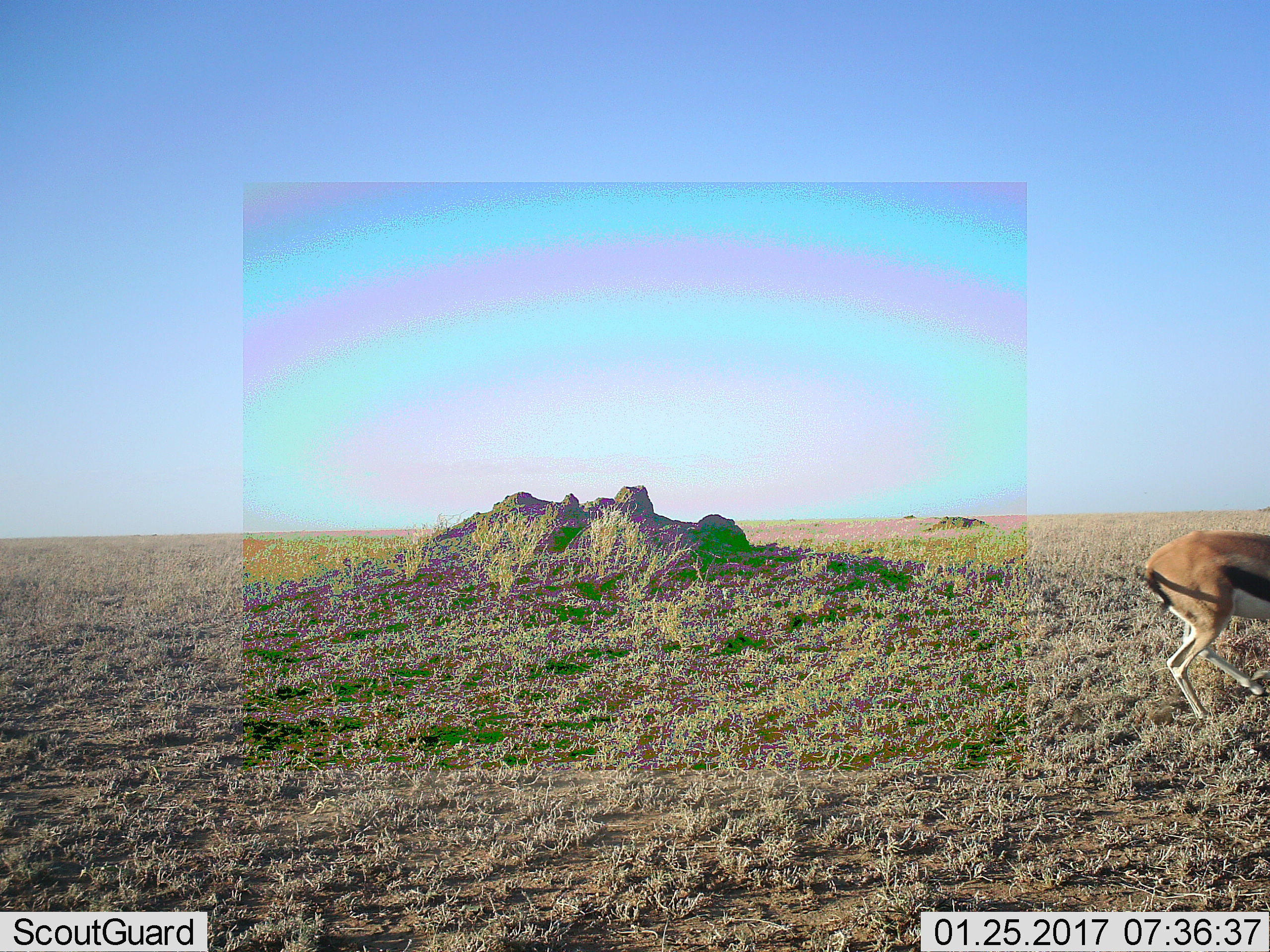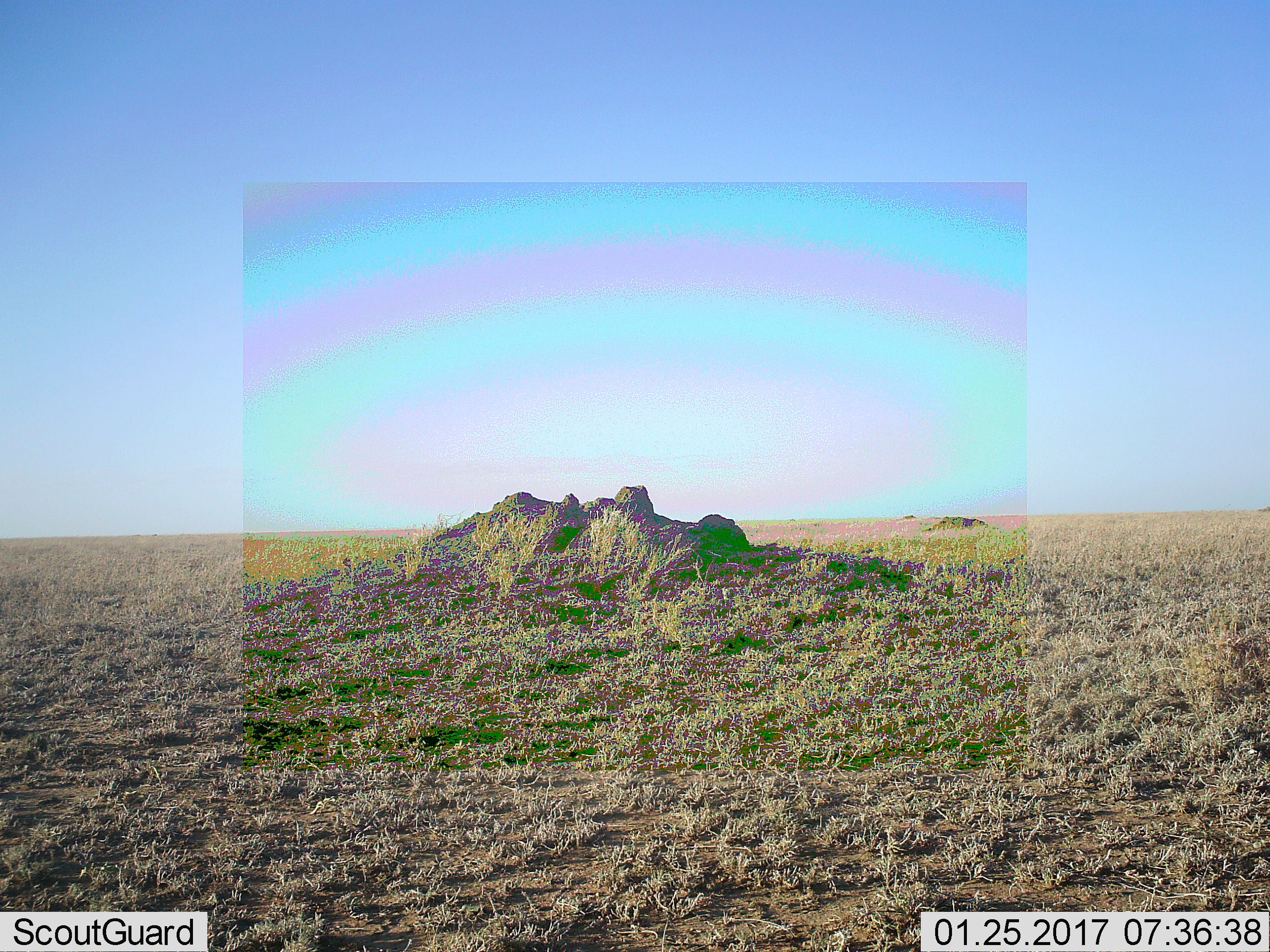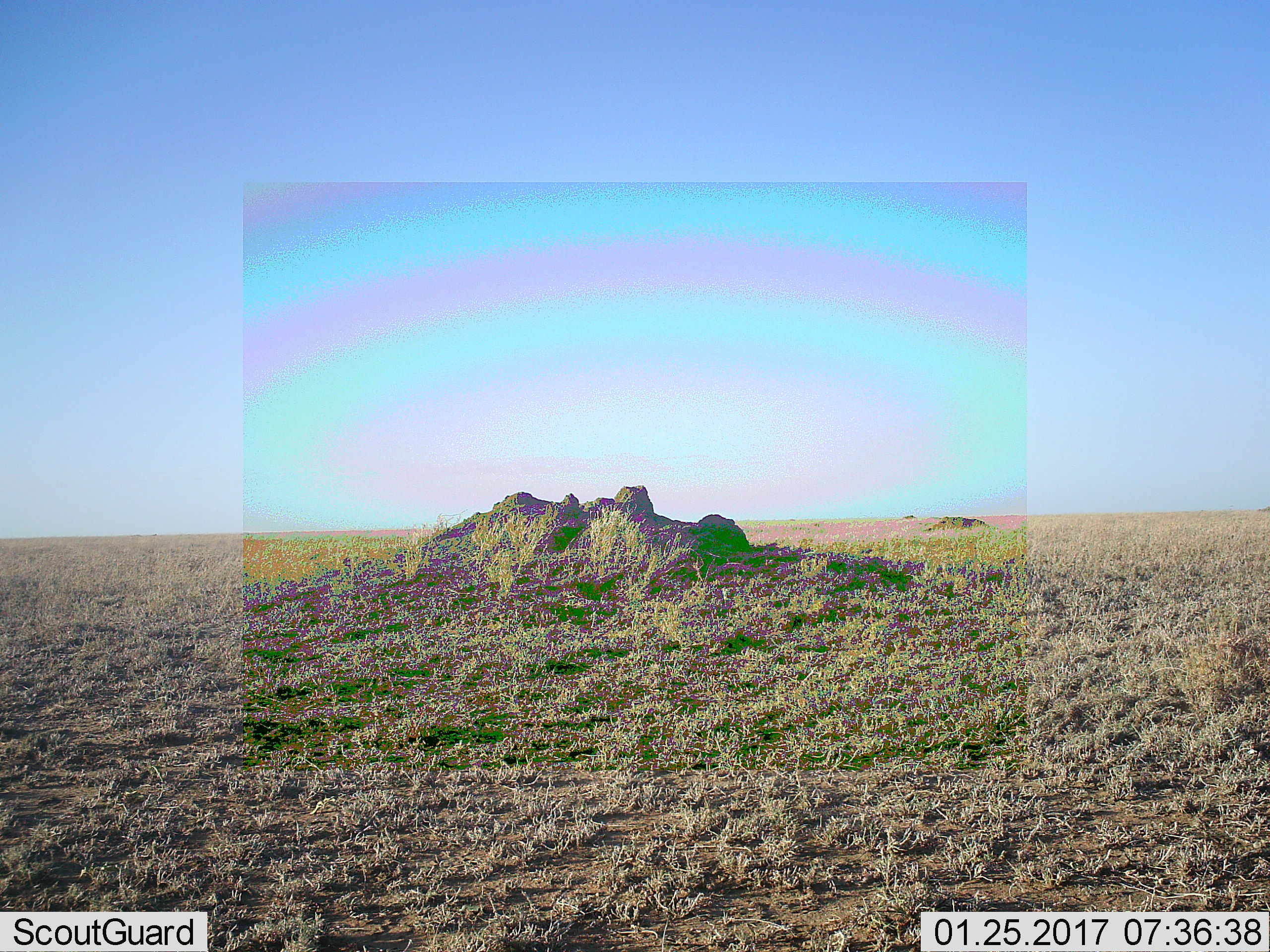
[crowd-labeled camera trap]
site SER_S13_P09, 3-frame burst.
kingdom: Animalia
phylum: Chordata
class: Mammalia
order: Artiodactyla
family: Bovidae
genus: Eudorcas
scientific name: Eudorcas thomsonii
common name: thomson's gazelle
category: gazellethomsons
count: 1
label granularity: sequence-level